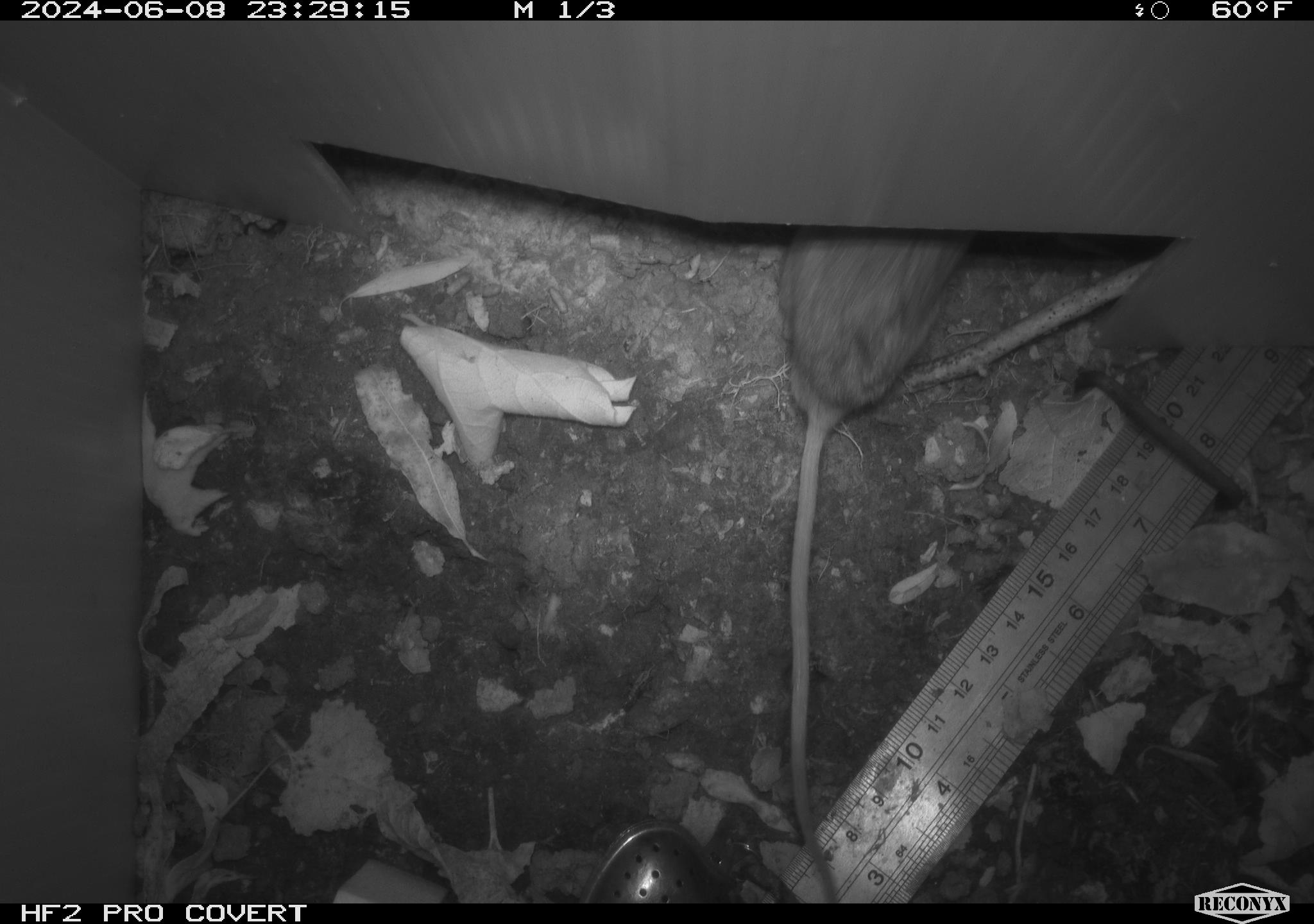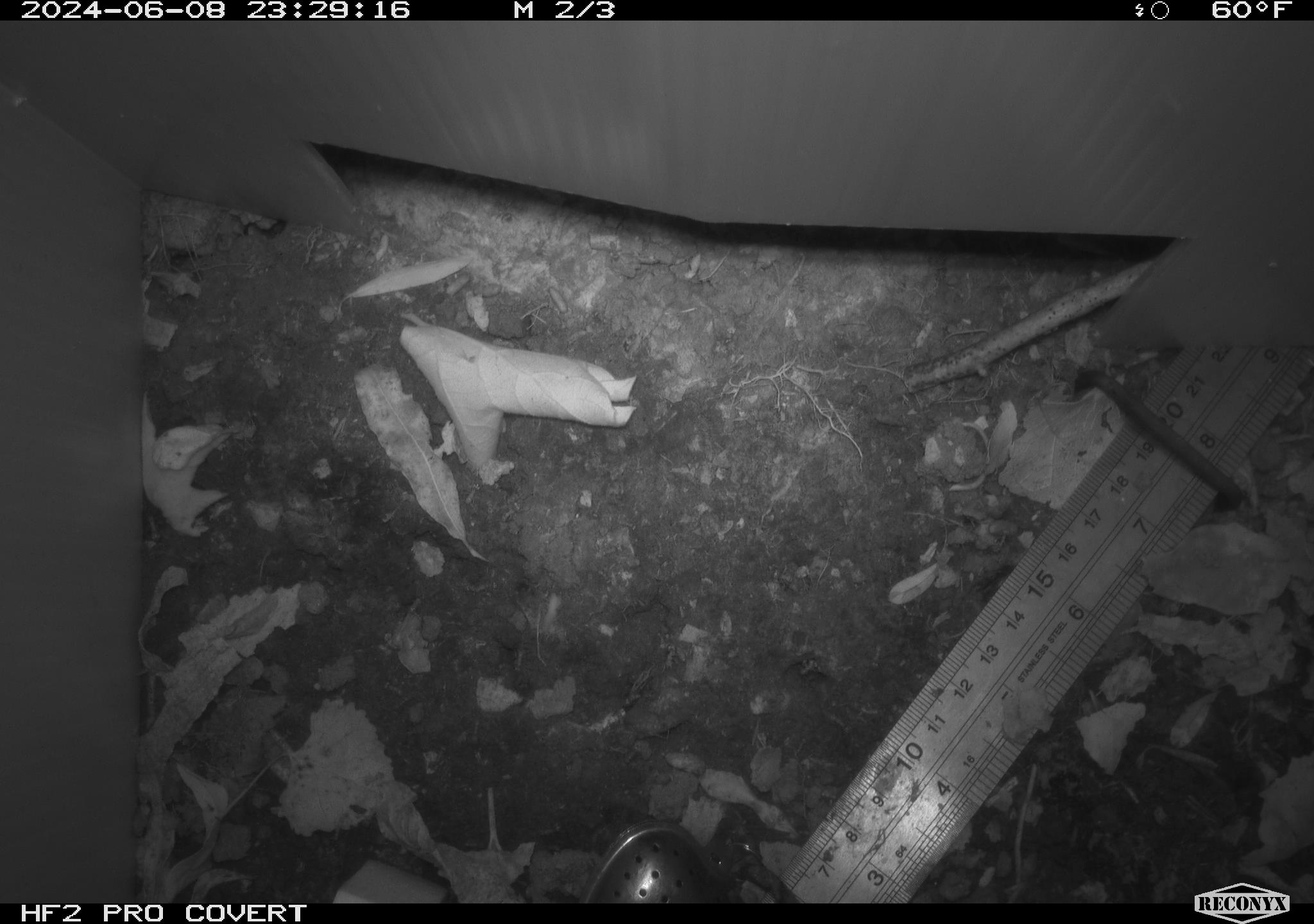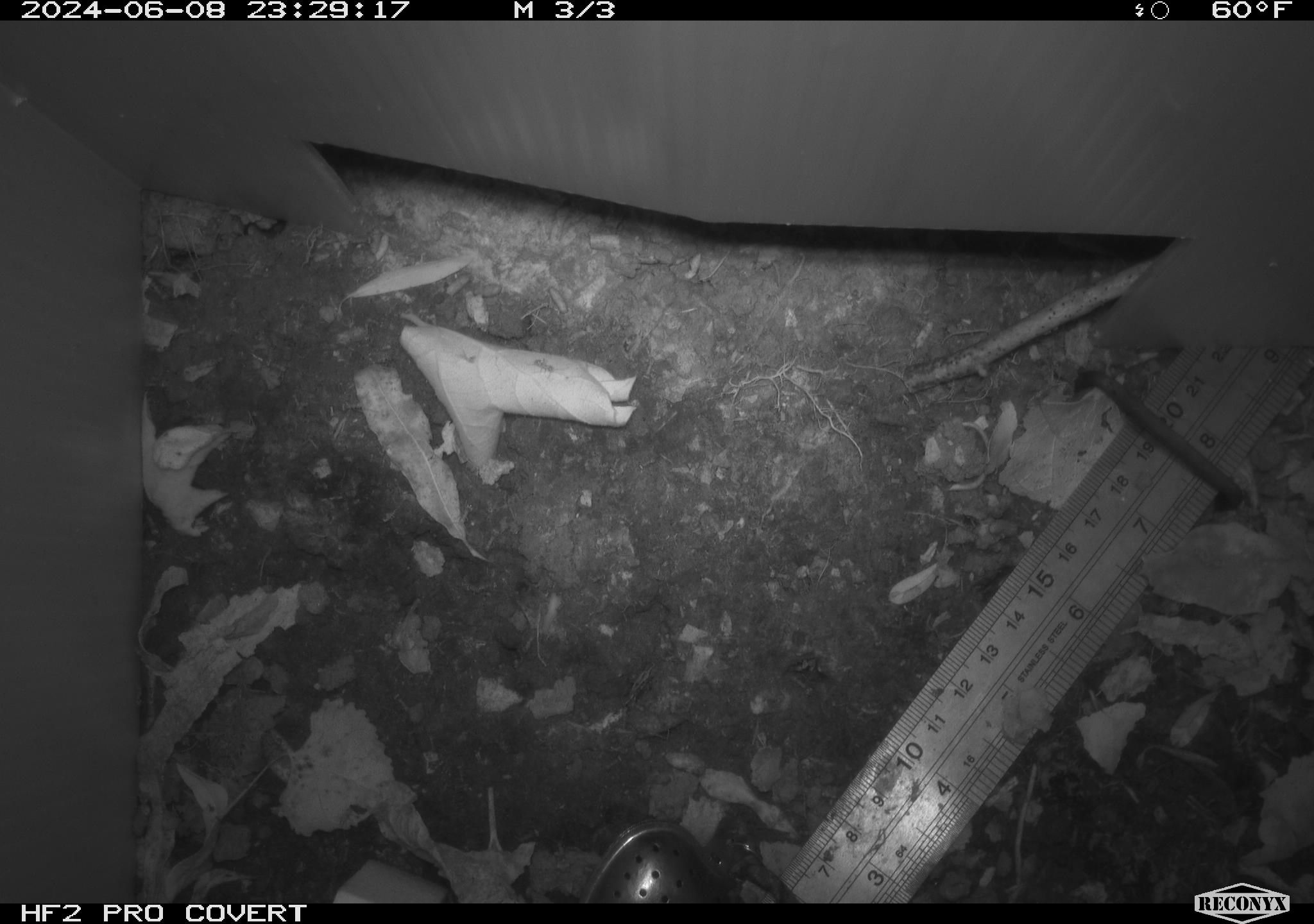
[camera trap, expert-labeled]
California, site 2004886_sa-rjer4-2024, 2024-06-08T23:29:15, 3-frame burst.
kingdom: Animalia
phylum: Chordata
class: Mammalia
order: Rodentia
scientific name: Rodentia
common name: mouse species